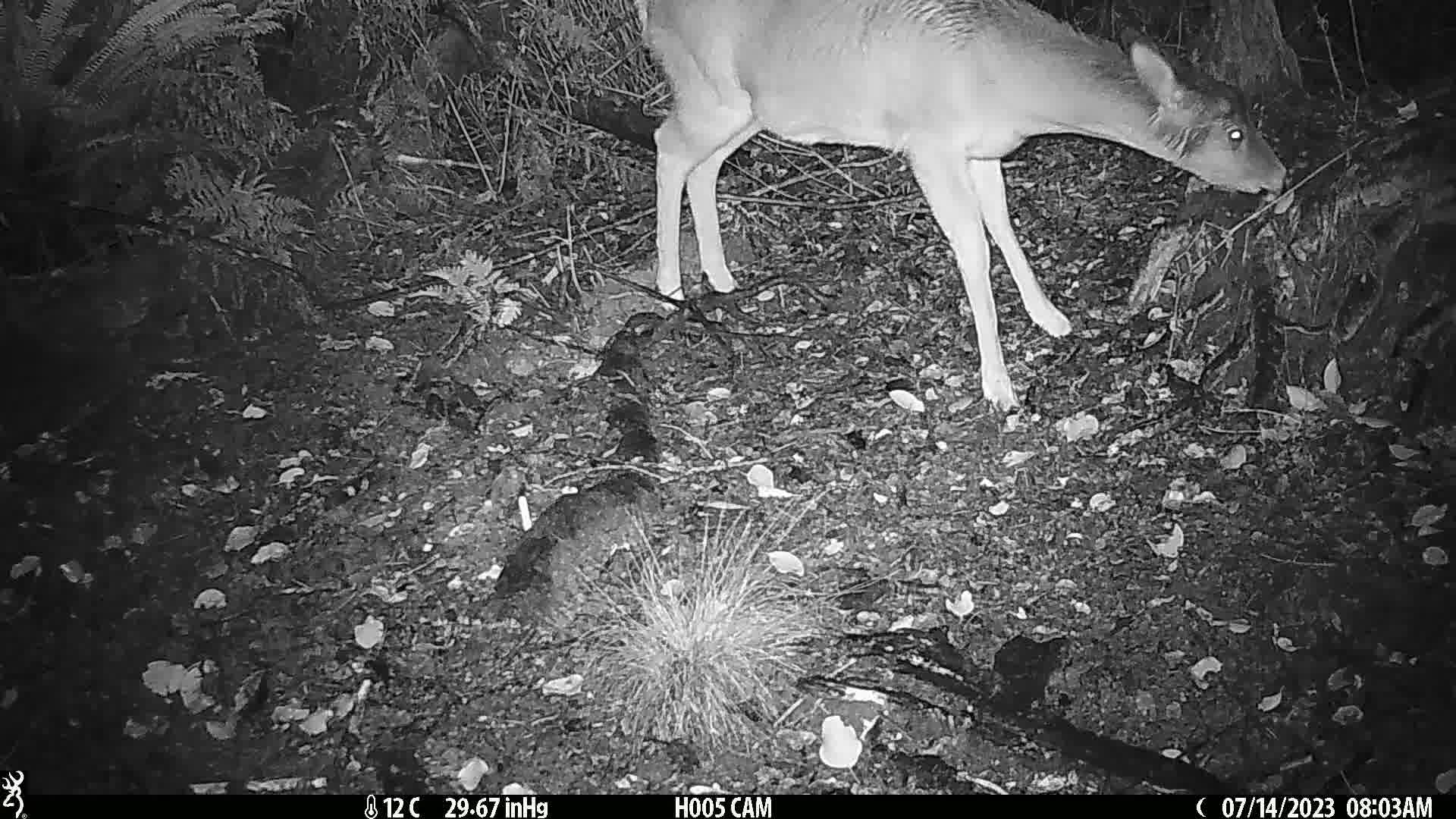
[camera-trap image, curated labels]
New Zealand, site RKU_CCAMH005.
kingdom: Animalia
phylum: Chordata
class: Mammalia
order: Artiodactyla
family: Cervidae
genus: Odocoileus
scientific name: Odocoileus virginianus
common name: white-tailed deer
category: white tailed deer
White tailed deer (white-tailed deer) (Odocoileus virginianus).